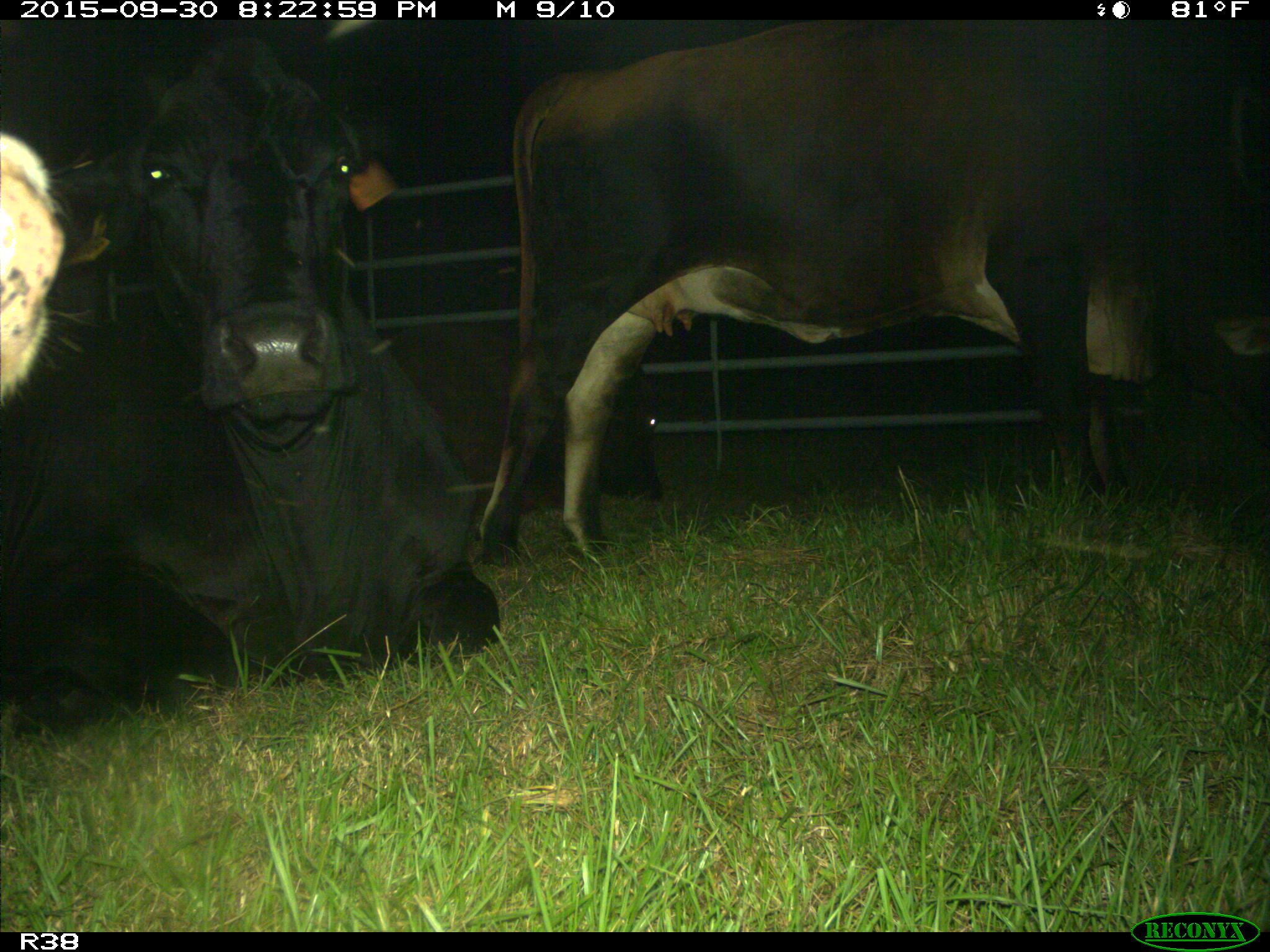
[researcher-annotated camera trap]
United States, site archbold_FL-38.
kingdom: Animalia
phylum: Chordata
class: Mammalia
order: Artiodactyla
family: Bovidae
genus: Bos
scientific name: Bos taurus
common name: domestic cow